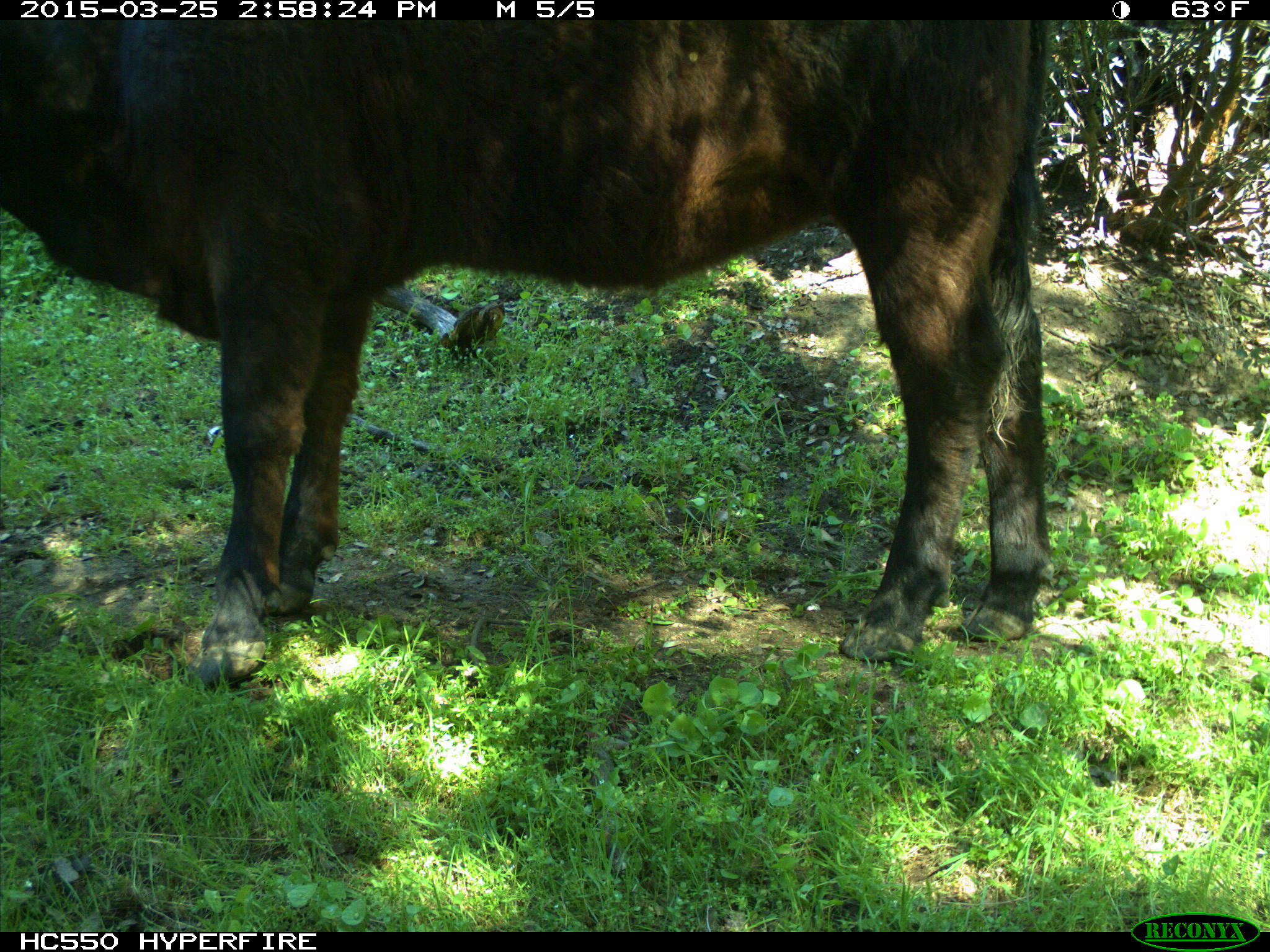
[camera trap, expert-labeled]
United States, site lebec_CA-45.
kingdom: Animalia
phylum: Chordata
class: Mammalia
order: Artiodactyla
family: Bovidae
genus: Bos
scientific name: Bos taurus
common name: domestic cow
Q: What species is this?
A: Bos taurus (domestic cow).